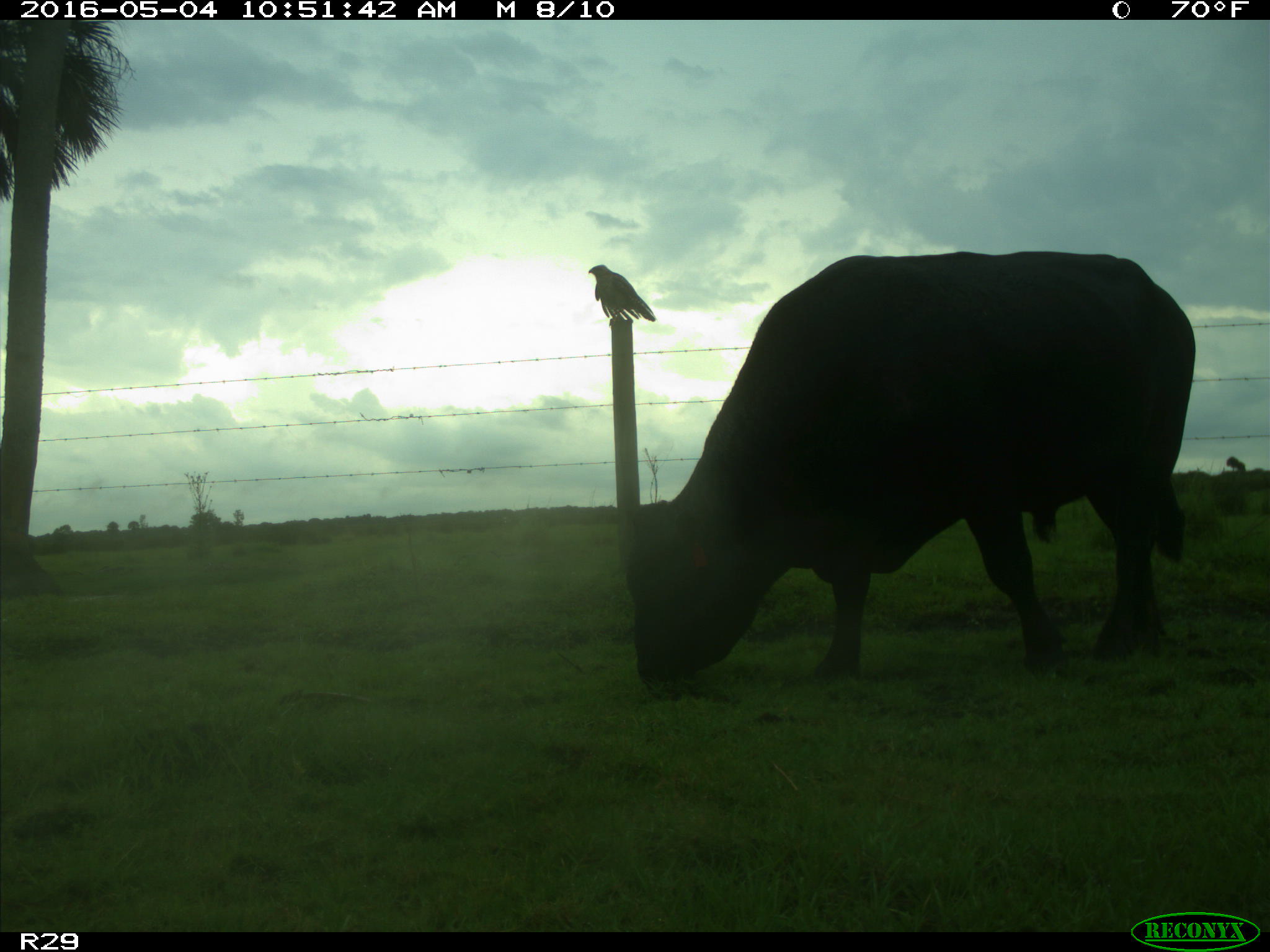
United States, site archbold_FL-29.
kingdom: Animalia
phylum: Chordata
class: Mammalia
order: Artiodactyla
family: Bovidae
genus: Bos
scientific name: Bos taurus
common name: domestic cow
Bos taurus (domestic cow).